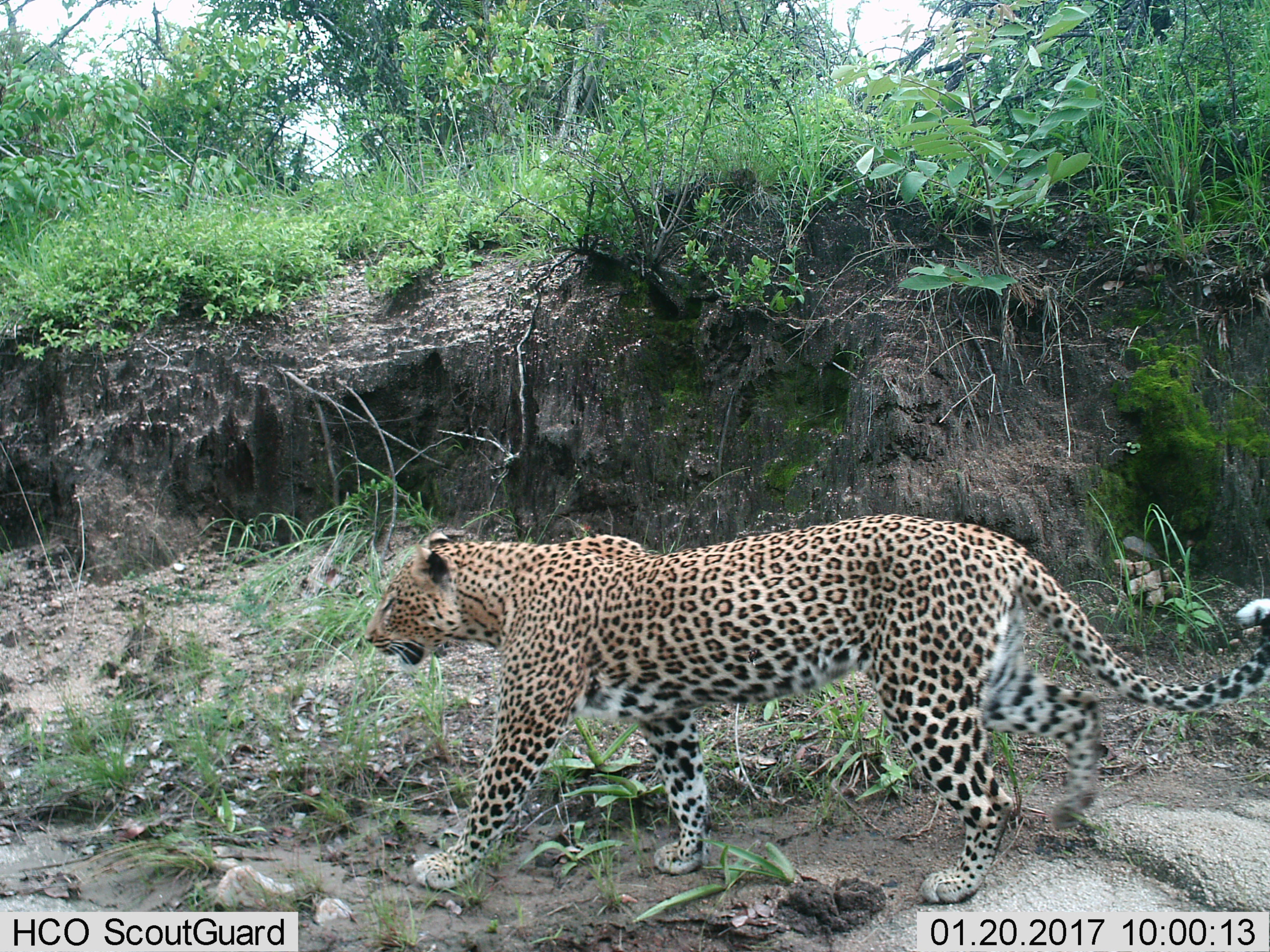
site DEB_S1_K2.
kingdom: Animalia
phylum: Chordata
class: Mammalia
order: Carnivora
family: Felidae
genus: Panthera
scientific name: Panthera pardus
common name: leopard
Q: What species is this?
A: Leopard (Panthera pardus).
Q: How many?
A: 1.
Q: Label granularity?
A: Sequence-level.